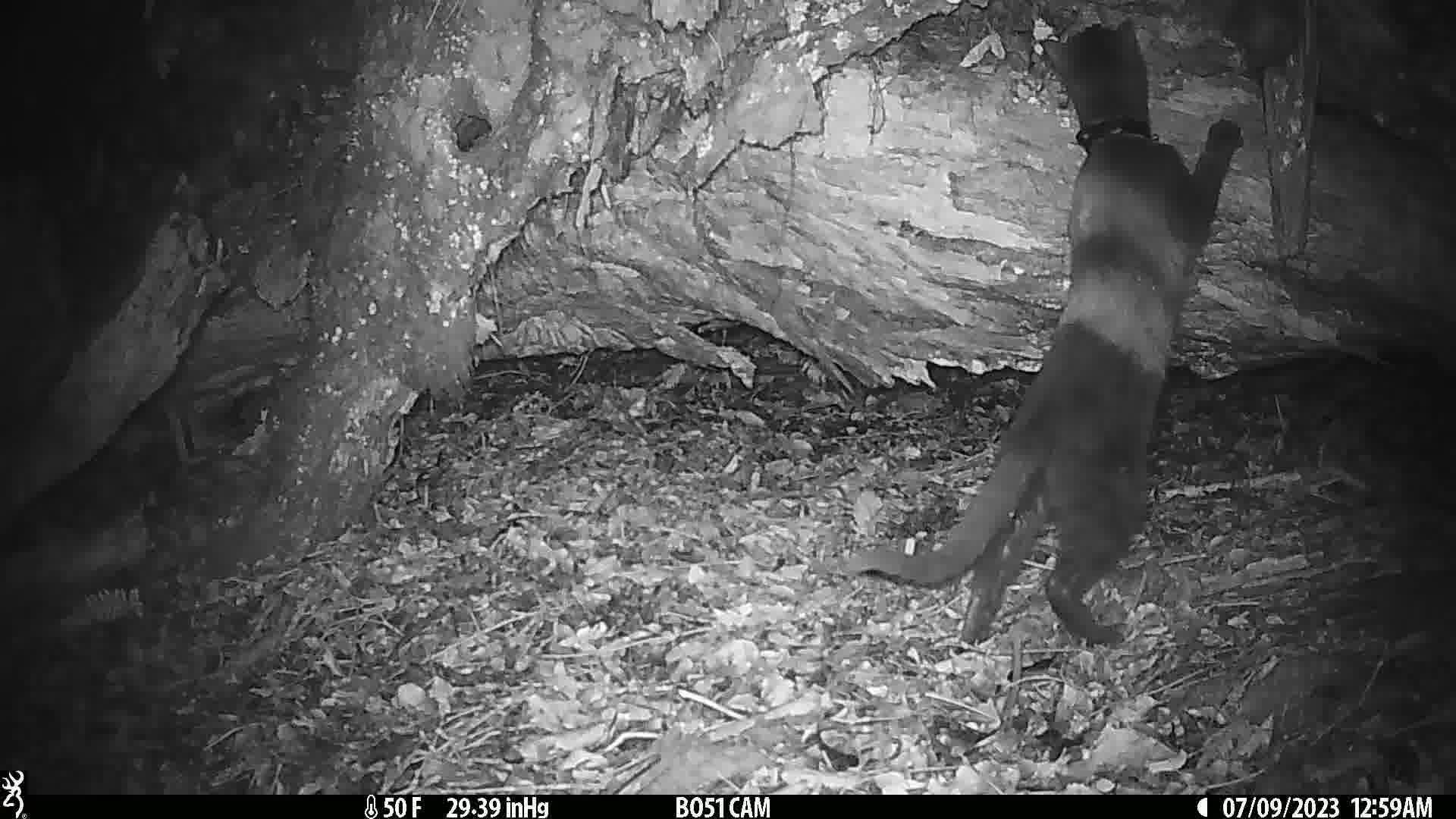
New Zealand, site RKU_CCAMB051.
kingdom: Animalia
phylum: Chordata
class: Mammalia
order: Carnivora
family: Felidae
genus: Felis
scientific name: Felis catus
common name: domestic cat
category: cat